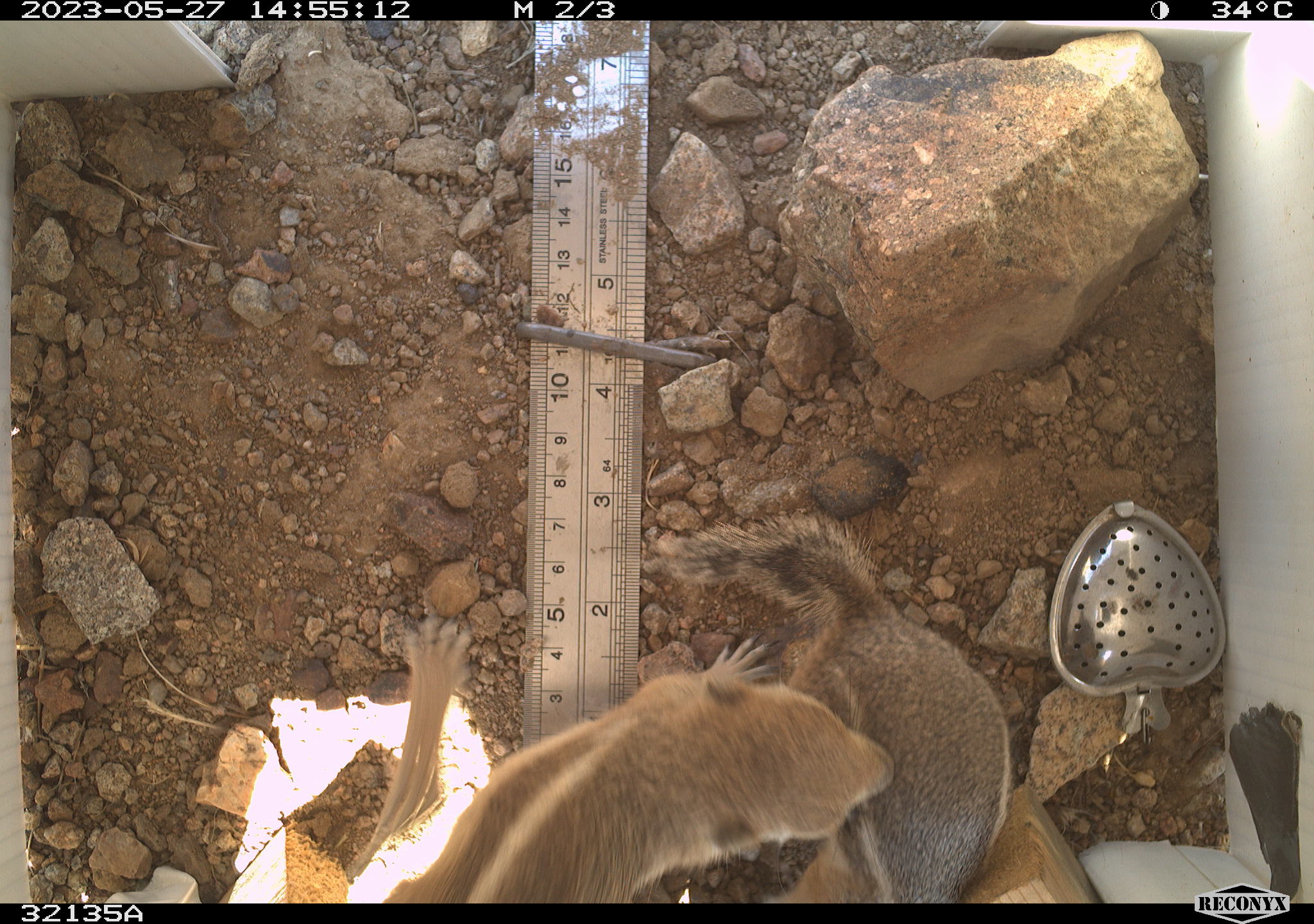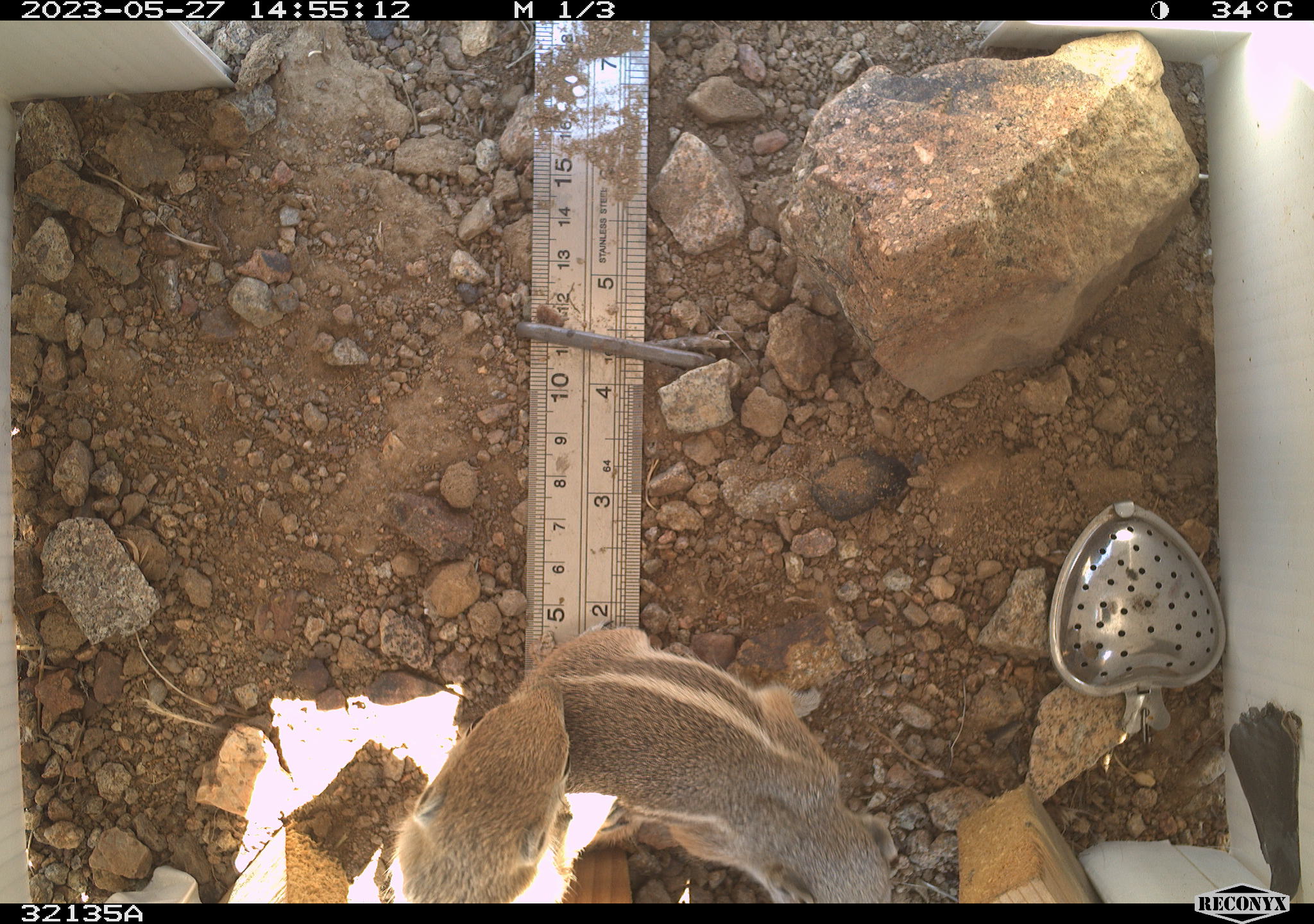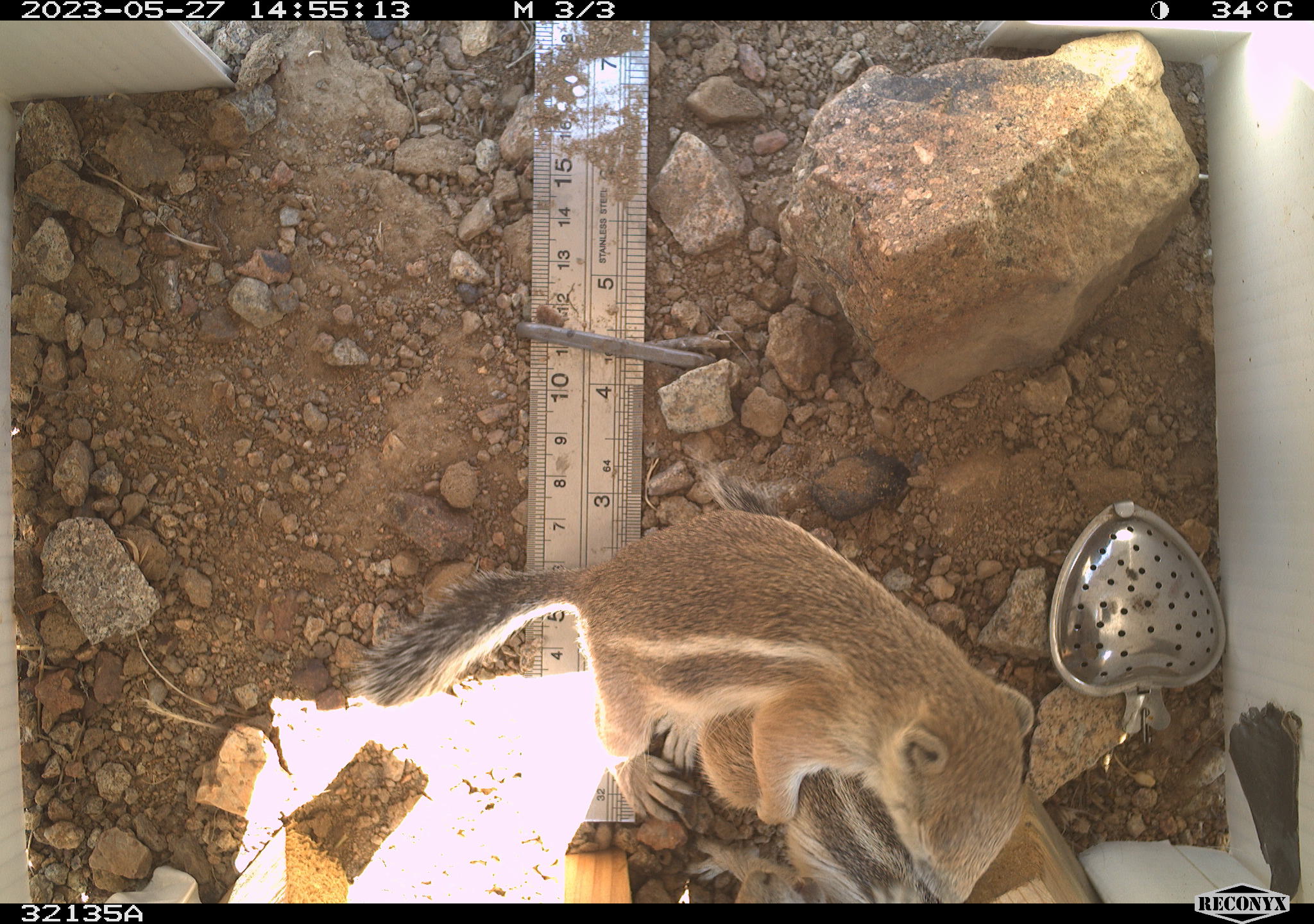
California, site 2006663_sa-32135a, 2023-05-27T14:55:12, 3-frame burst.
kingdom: Animalia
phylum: Chordata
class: Mammalia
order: Rodentia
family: Sciuridae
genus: Ammospermophilus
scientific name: Ammospermophilus leucurus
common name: white-tailed antelope squirrel